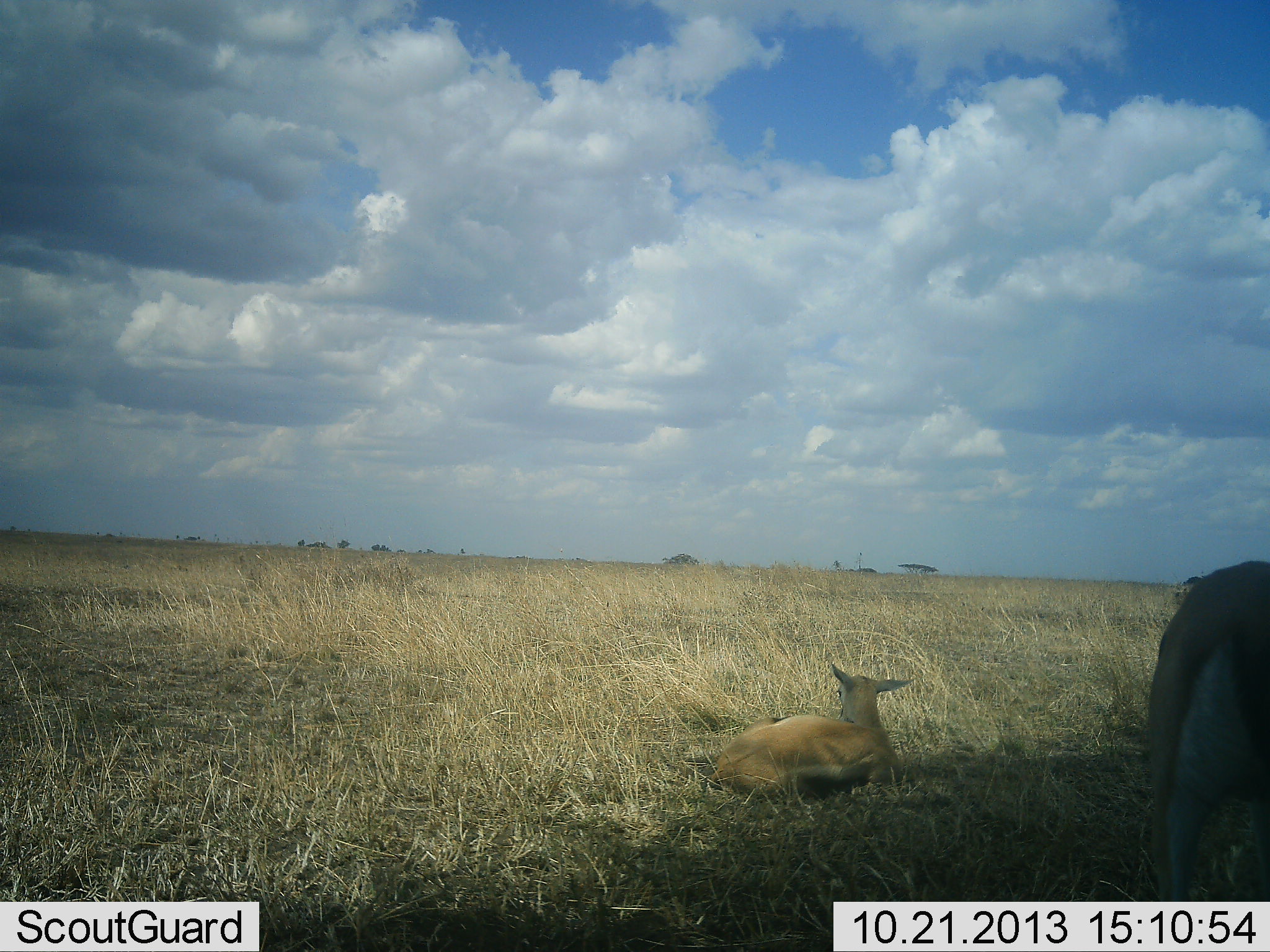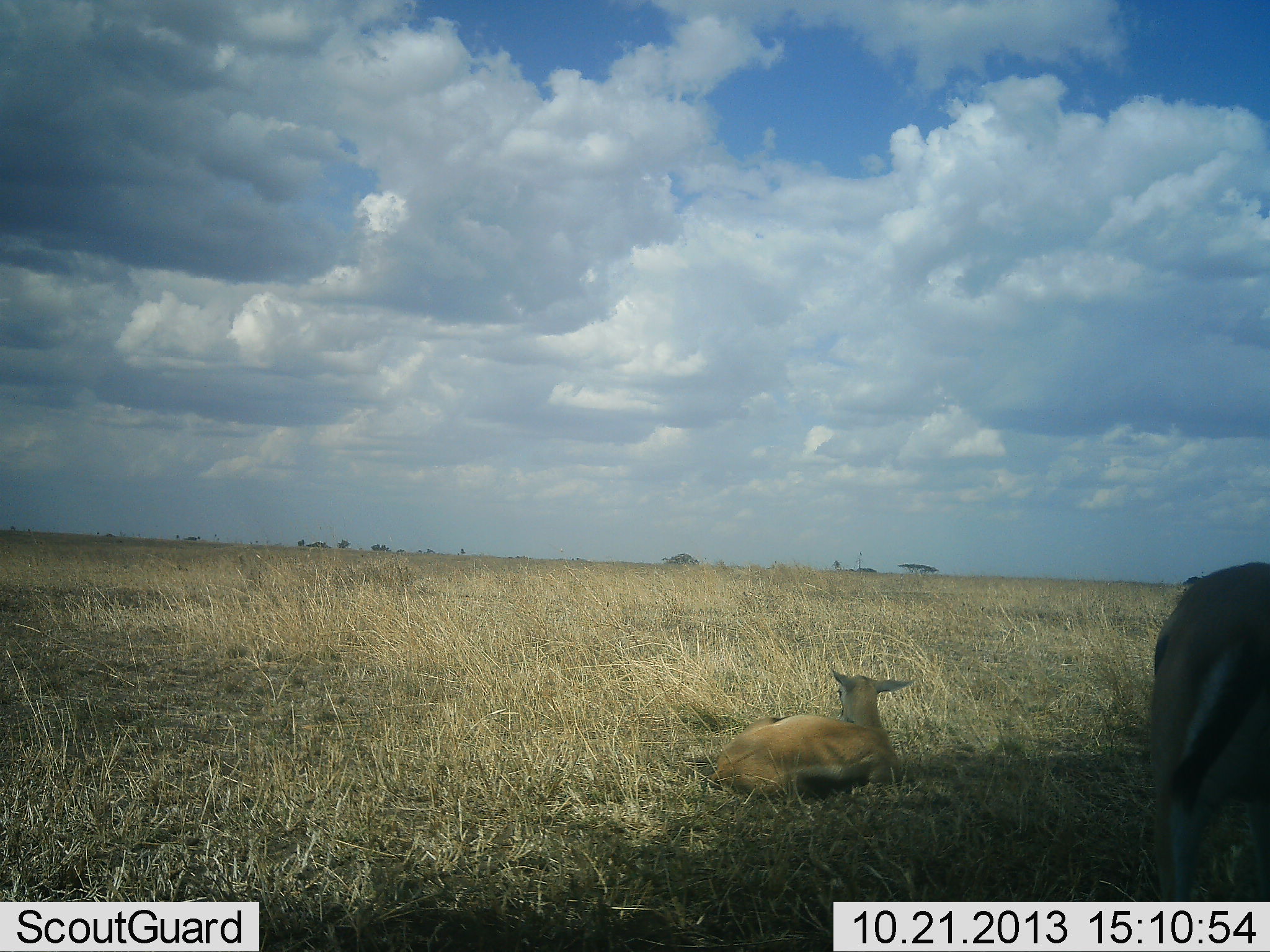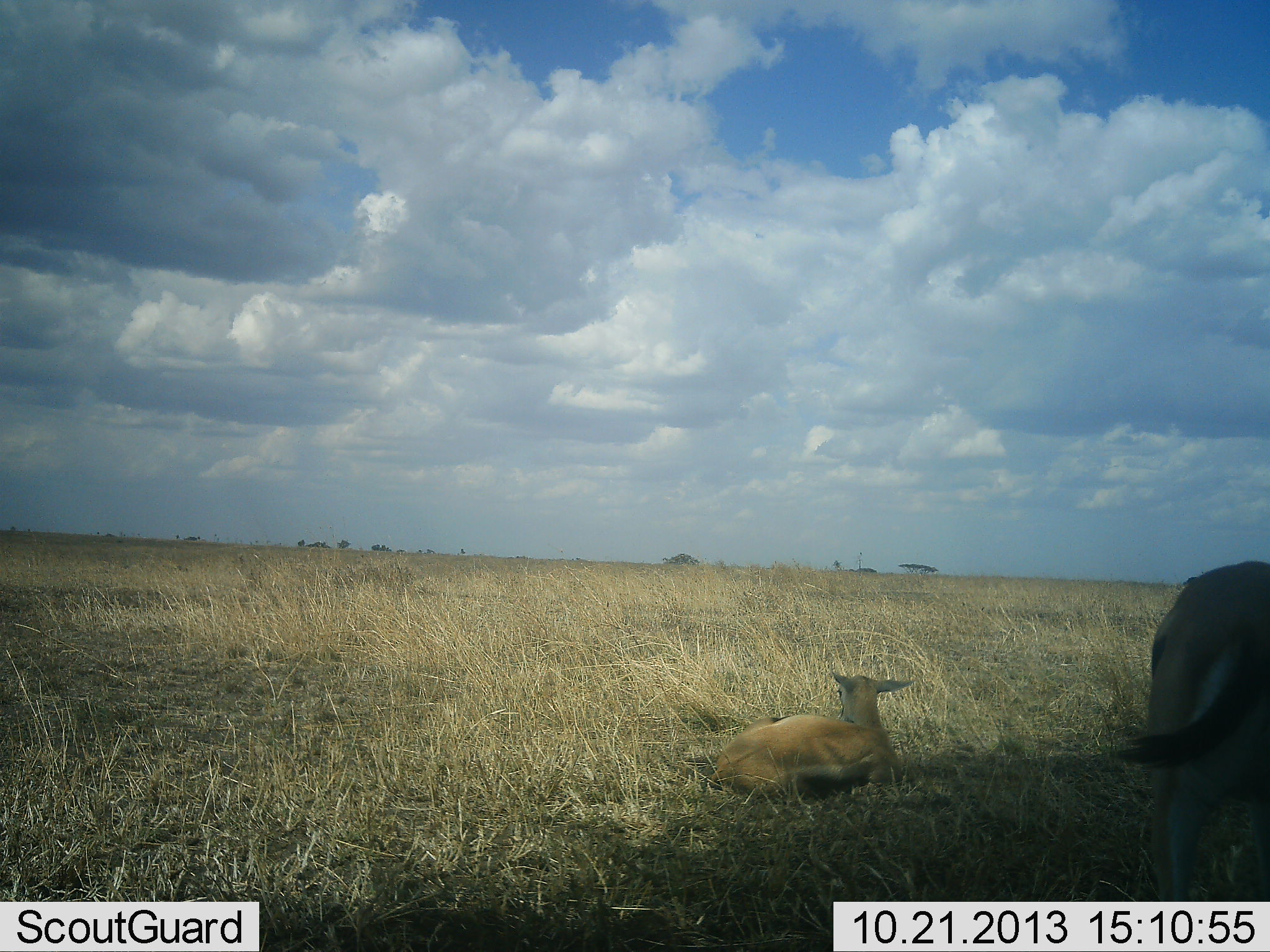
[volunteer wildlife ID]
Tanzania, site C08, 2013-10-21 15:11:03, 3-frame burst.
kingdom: Animalia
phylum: Chordata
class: Mammalia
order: Artiodactyla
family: Bovidae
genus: Eudorcas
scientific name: Eudorcas thomsonii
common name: thomson's gazelle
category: gazellethomsons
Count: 2.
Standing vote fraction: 71%.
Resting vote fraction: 100%.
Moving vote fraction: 4%.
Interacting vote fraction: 0%.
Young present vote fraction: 17%.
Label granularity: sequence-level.